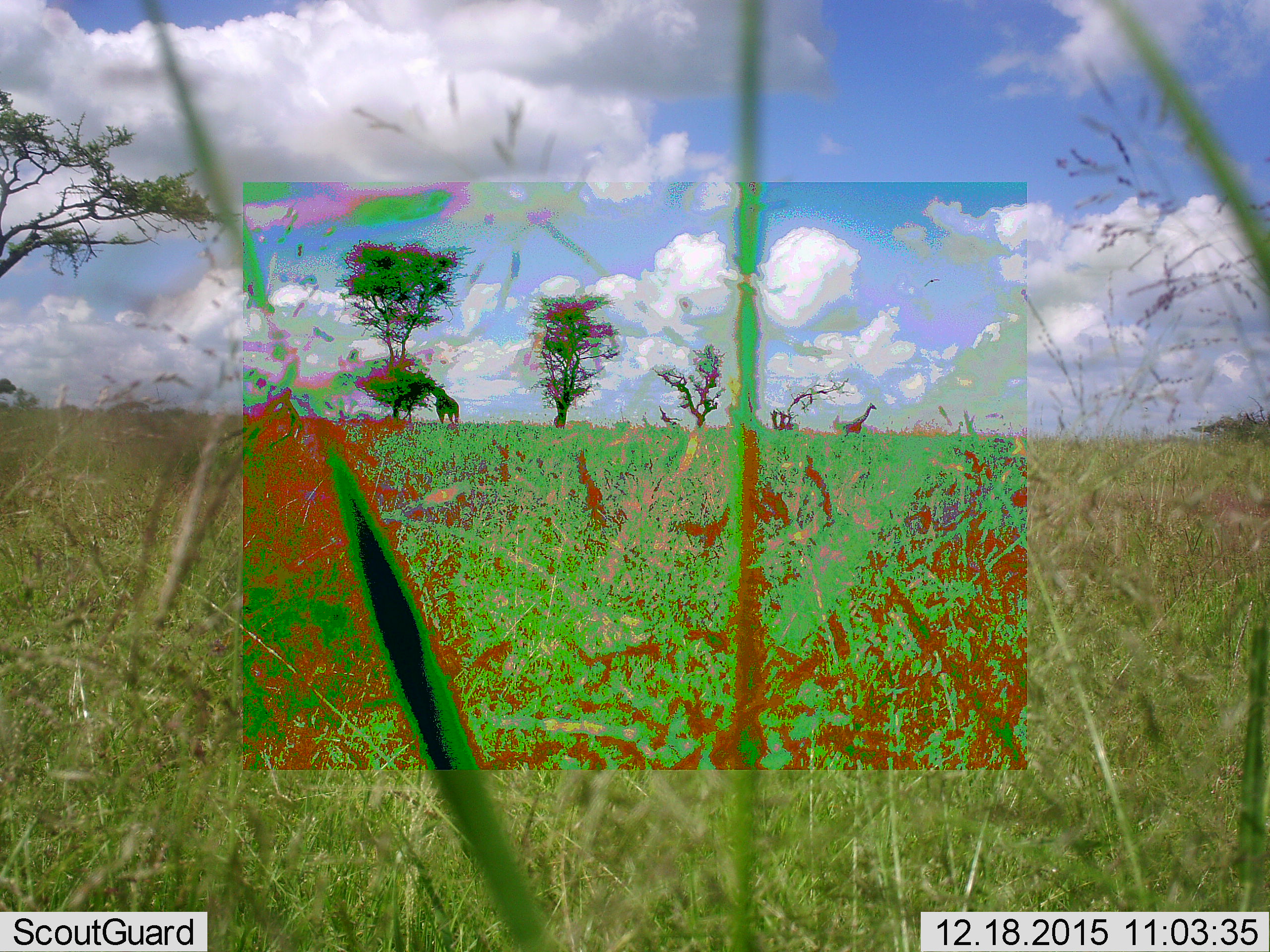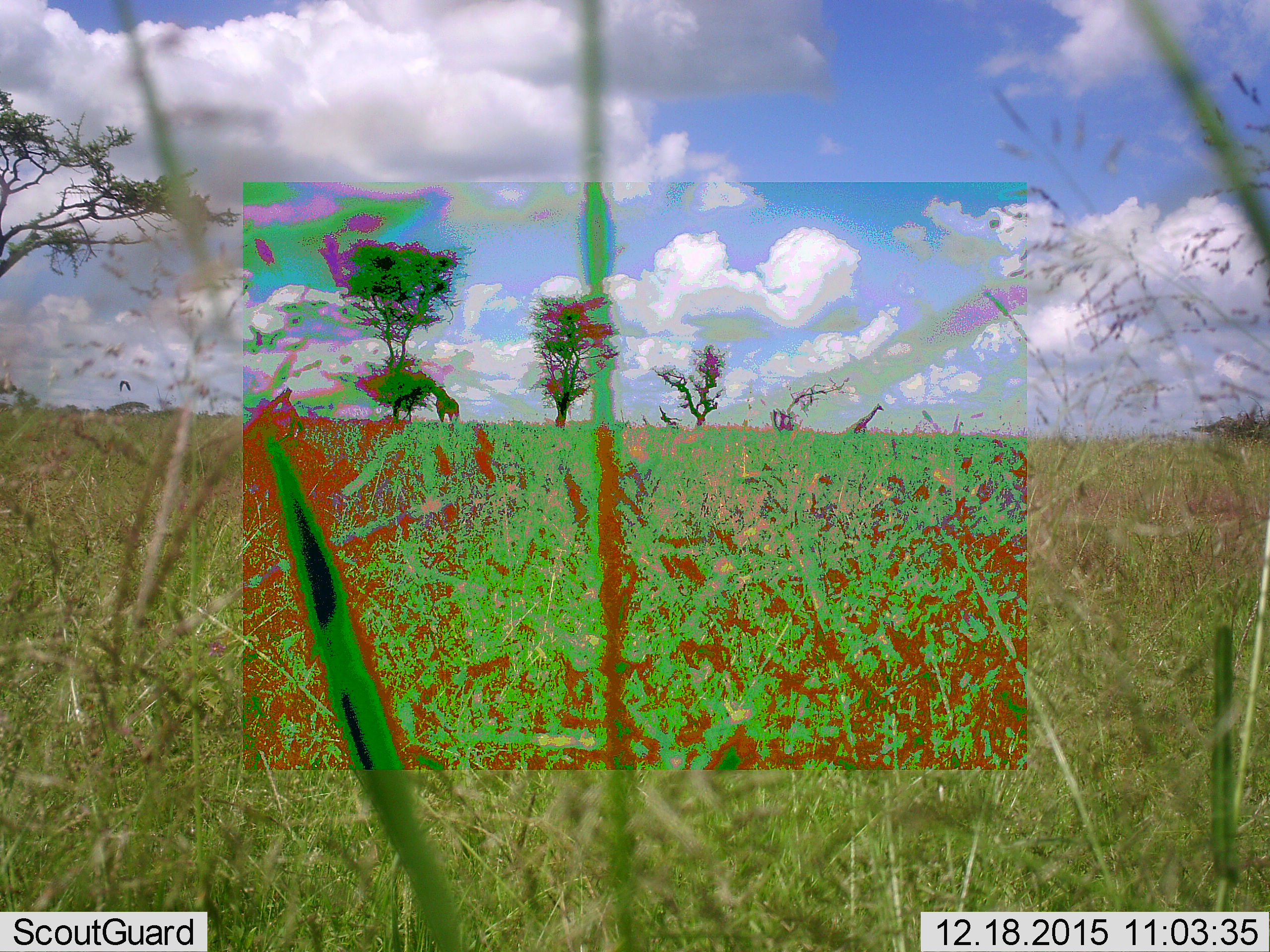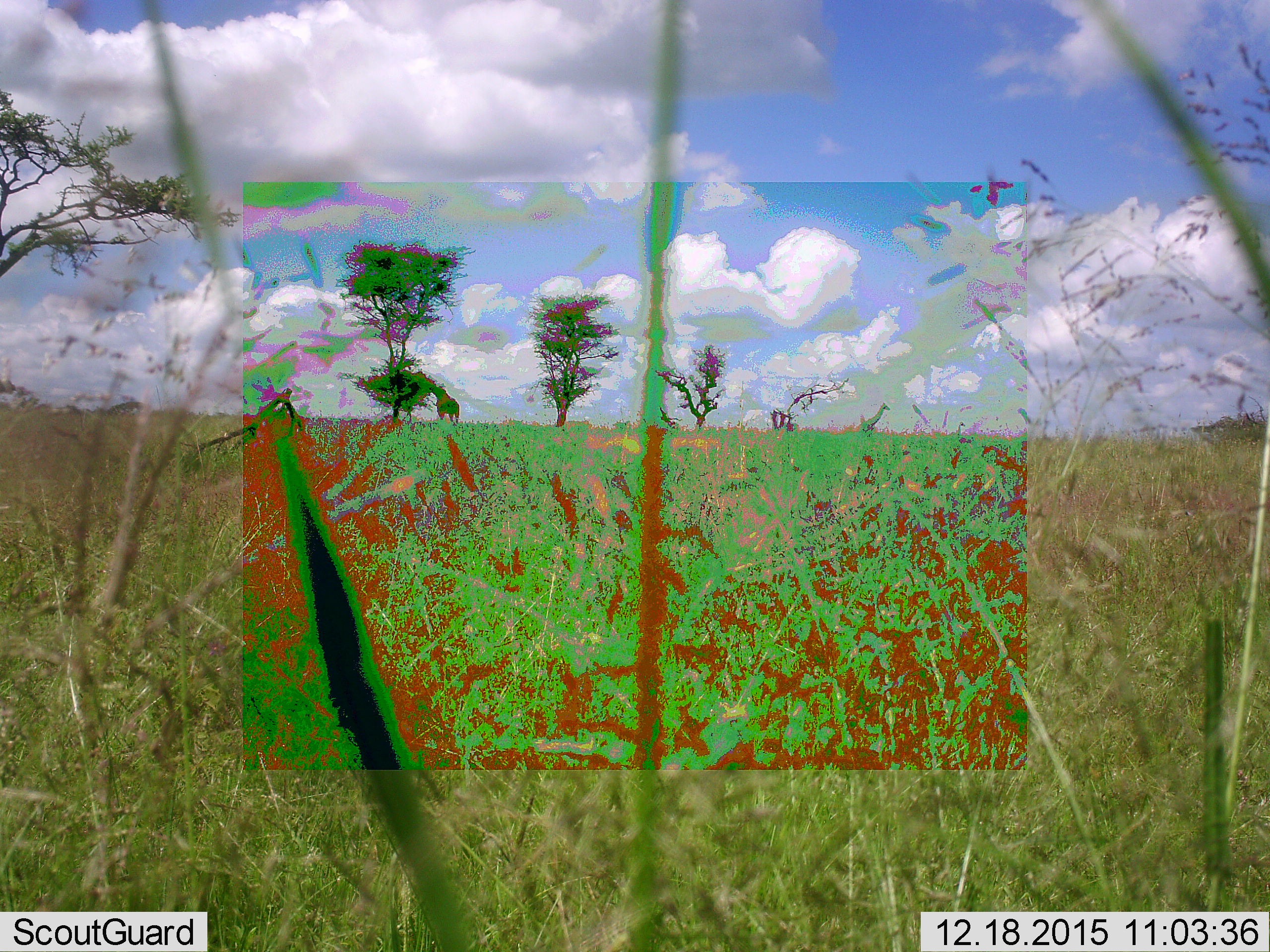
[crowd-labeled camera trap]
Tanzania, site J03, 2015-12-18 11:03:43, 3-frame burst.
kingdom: Animalia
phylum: Chordata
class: Mammalia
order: Artiodactyla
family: Giraffidae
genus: Giraffa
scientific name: Giraffa camelopardalis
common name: giraffe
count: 2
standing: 50%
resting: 0%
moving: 50%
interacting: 0%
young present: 0%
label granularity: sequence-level